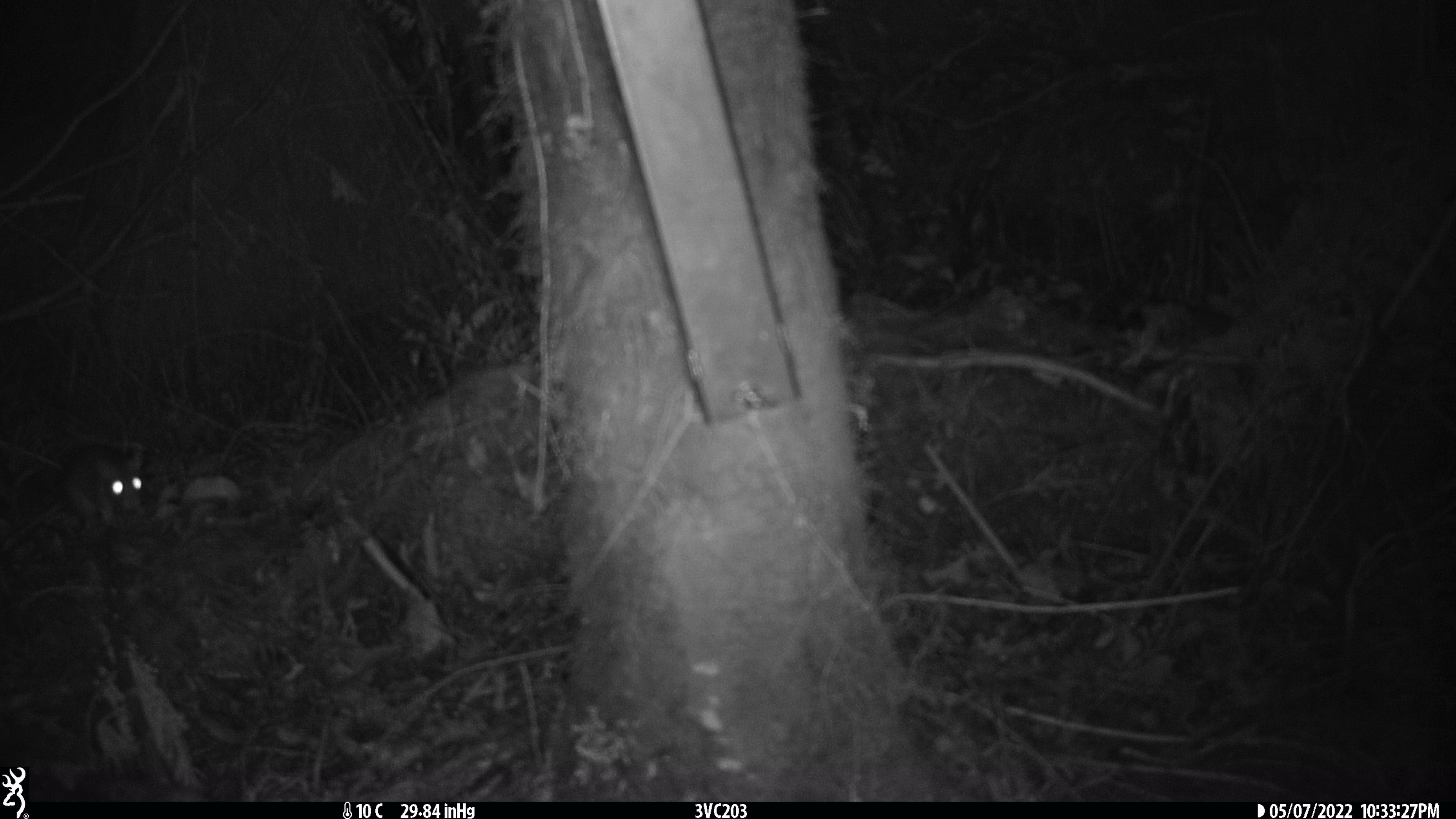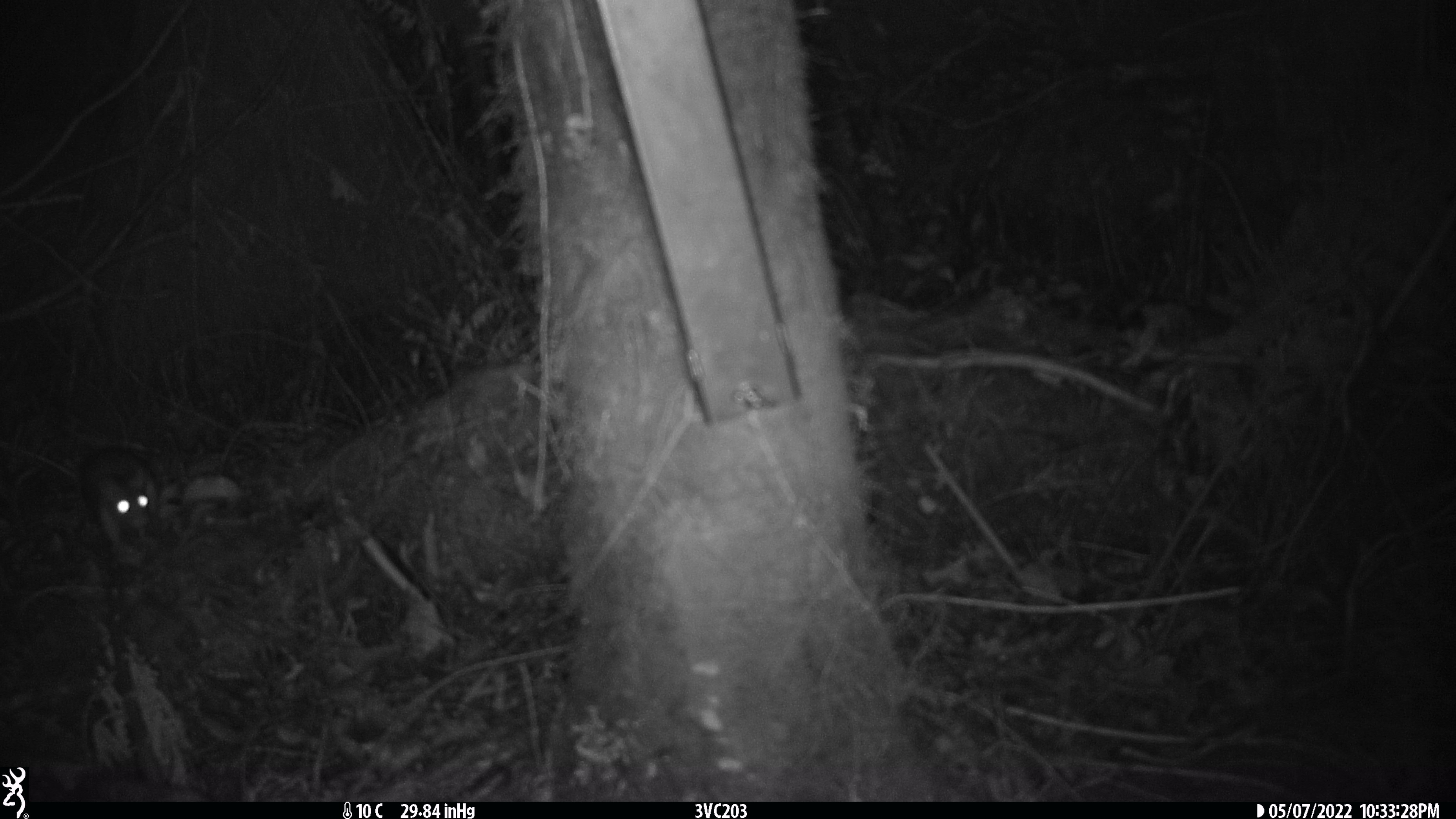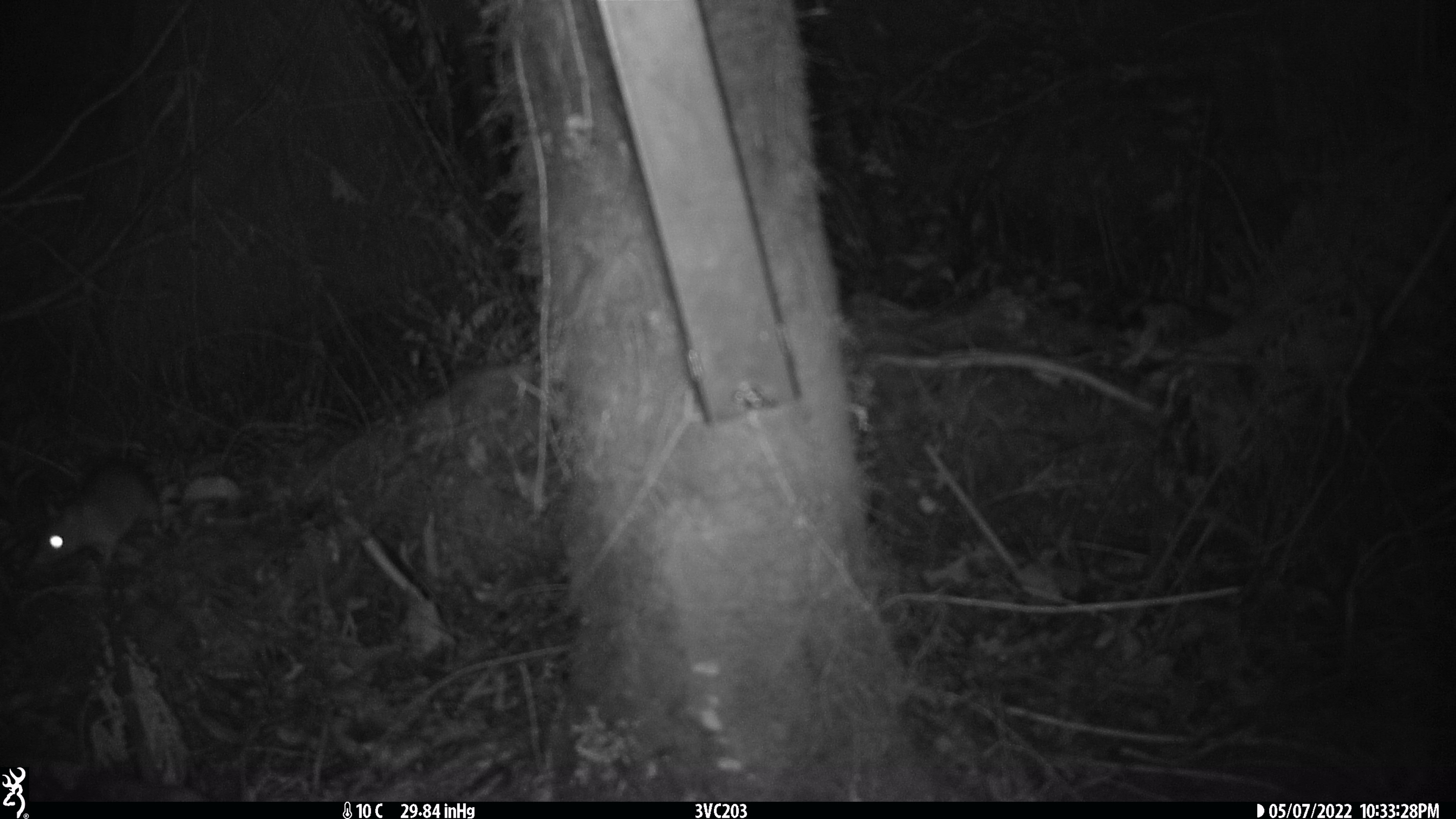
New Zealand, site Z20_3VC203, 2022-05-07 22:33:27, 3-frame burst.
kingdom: Animalia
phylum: Chordata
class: Mammalia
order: Rodentia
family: Muridae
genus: Rattus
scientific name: Rattus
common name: rat